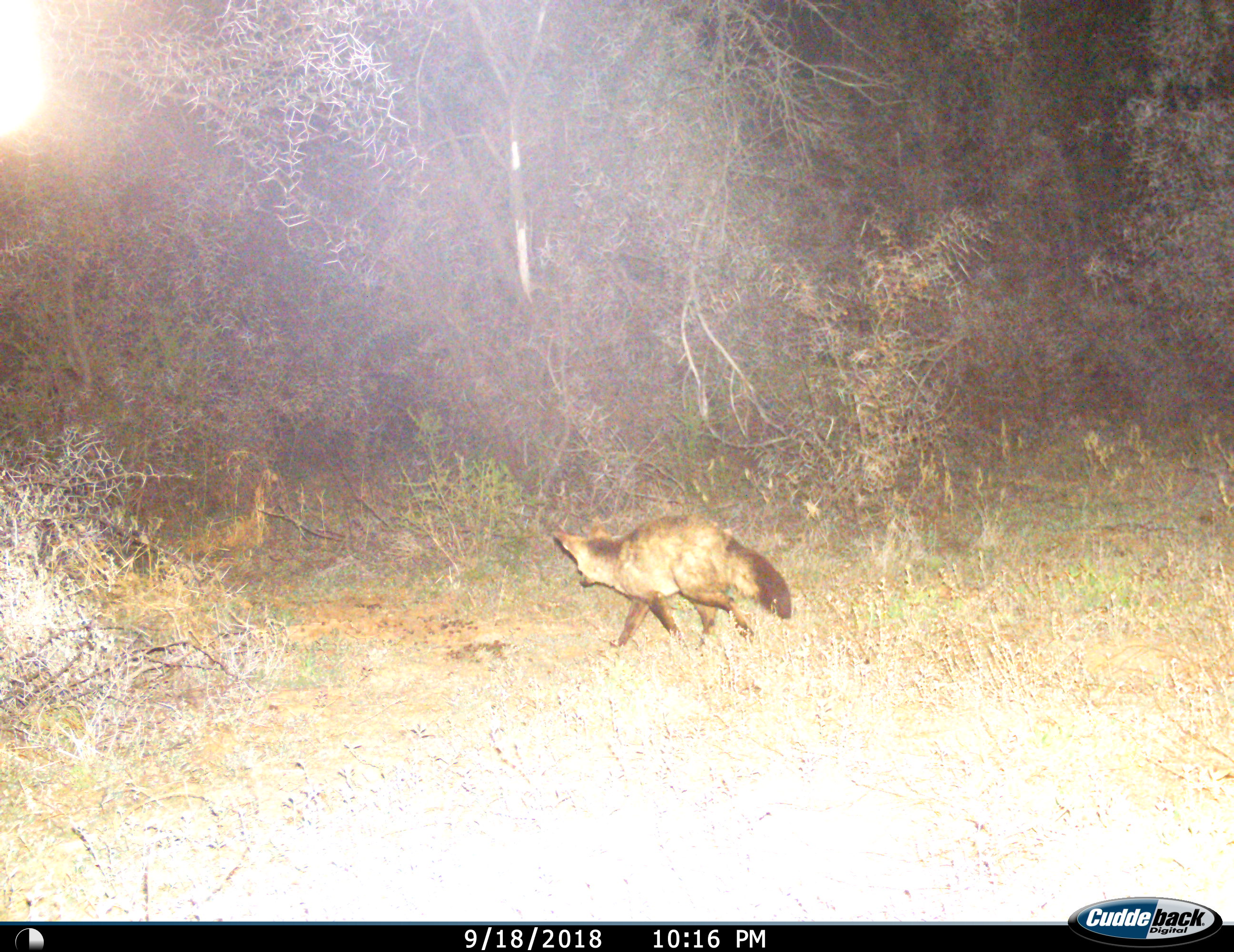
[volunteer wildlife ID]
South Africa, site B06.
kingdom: Animalia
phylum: Chordata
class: Mammalia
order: Carnivora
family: Canidae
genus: Otocyon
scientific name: Otocyon megalotis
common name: bat-eared fox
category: foxbateared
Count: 1.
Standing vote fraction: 0%.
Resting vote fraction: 0%.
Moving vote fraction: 100%.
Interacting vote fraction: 0%.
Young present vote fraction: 0%.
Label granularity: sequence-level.